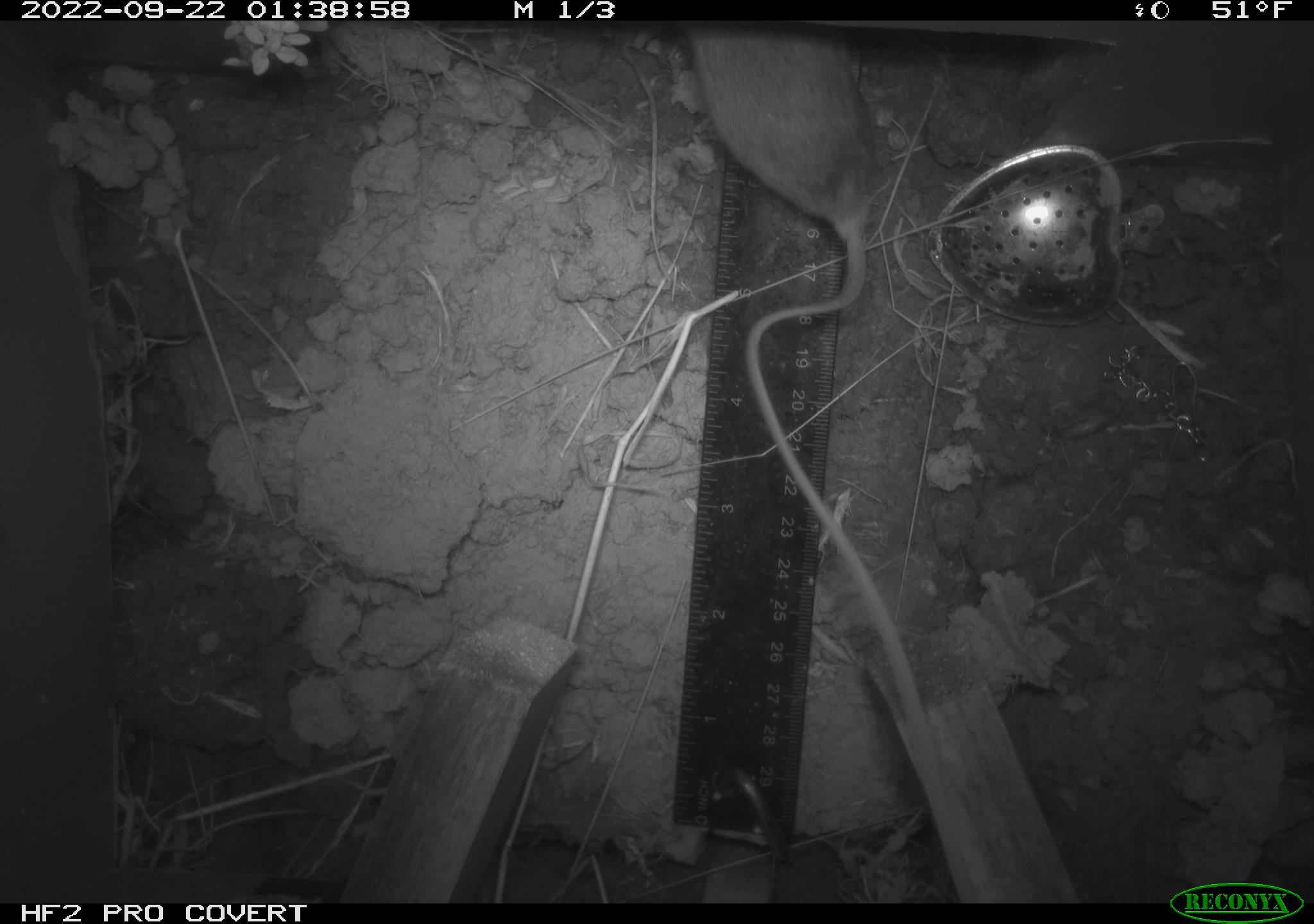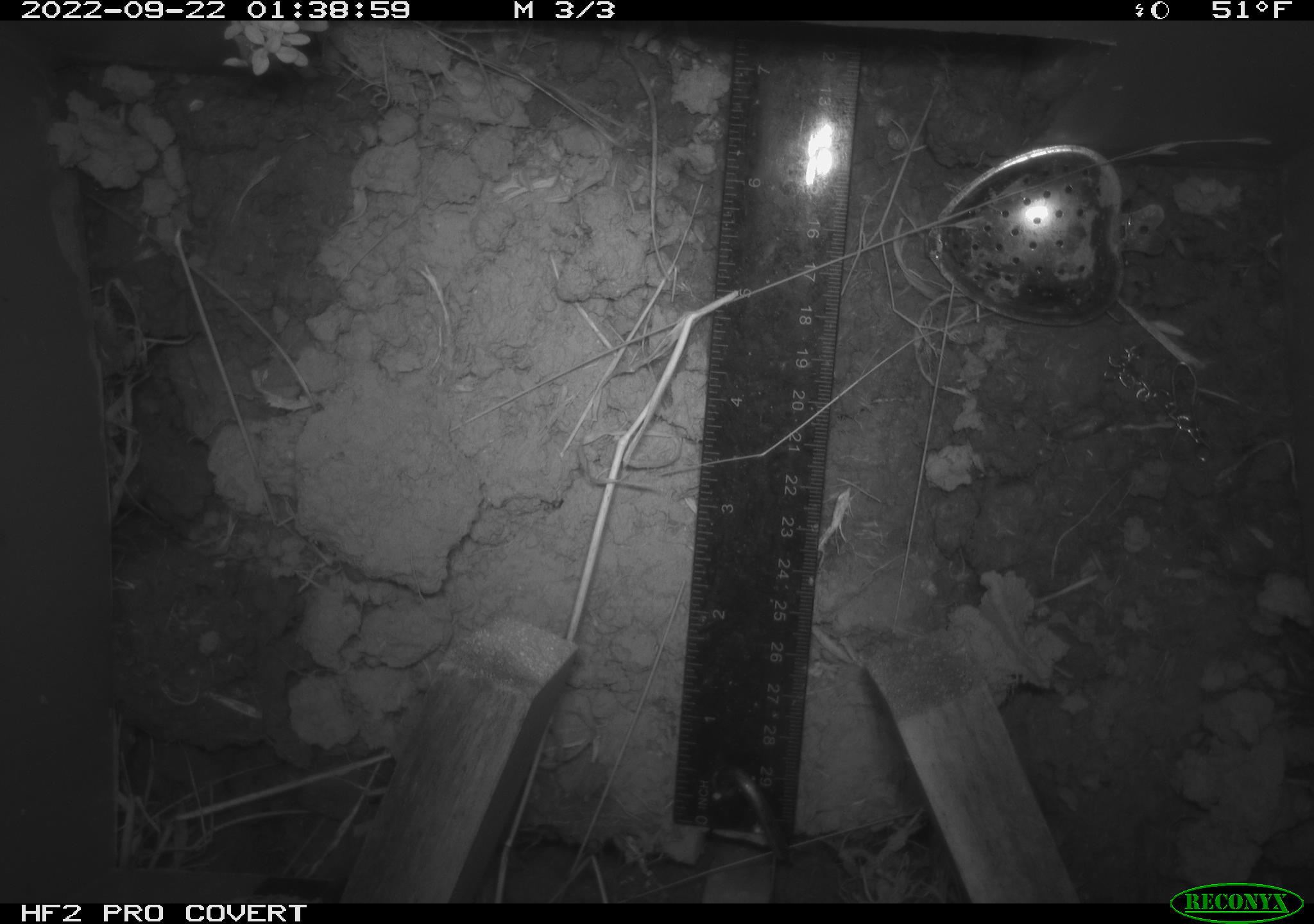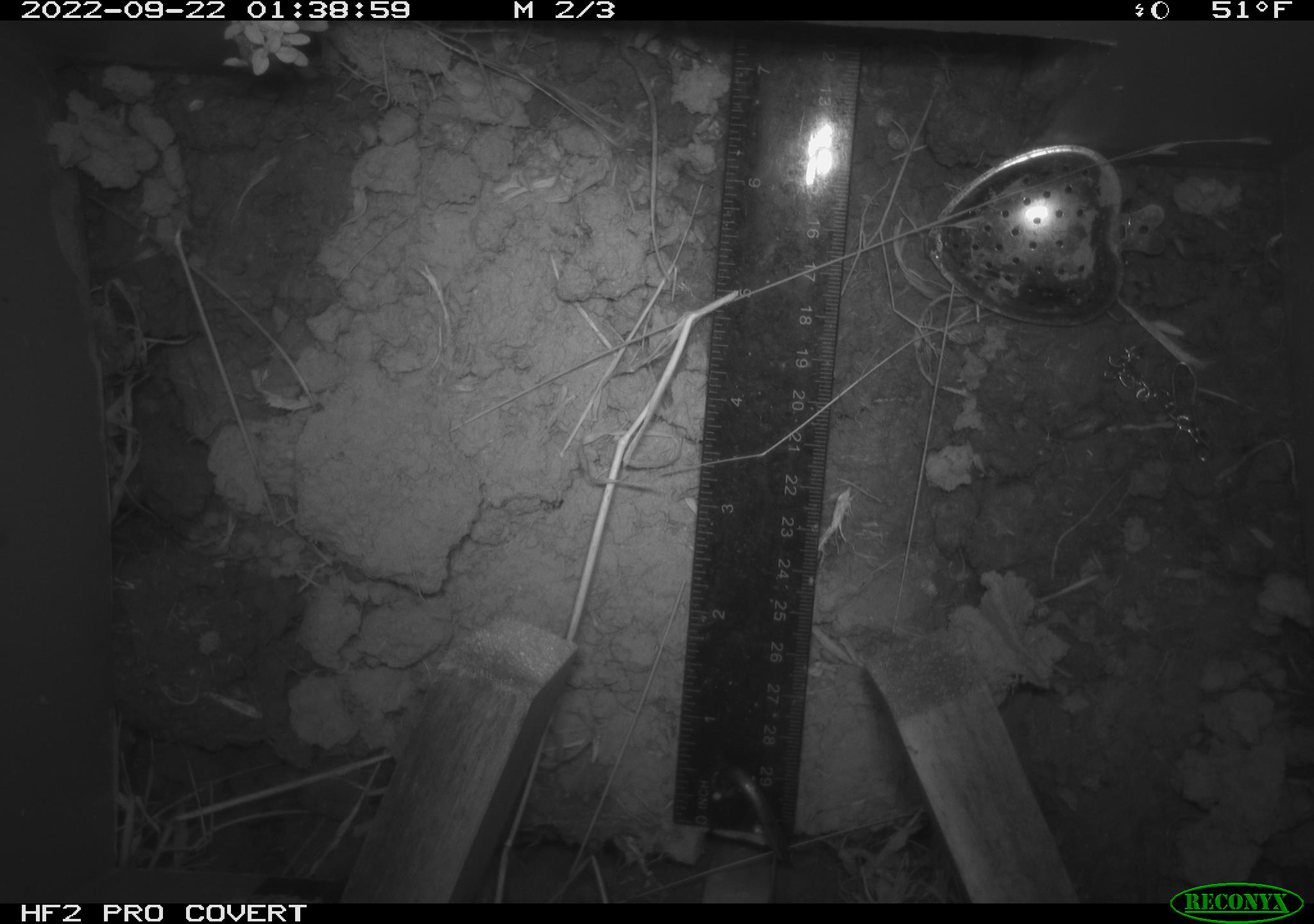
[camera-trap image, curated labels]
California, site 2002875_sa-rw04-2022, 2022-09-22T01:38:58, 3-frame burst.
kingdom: Animalia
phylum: Chordata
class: Mammalia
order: Rodentia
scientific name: Rodentia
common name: mouse species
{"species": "mouse species (Rodentia)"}